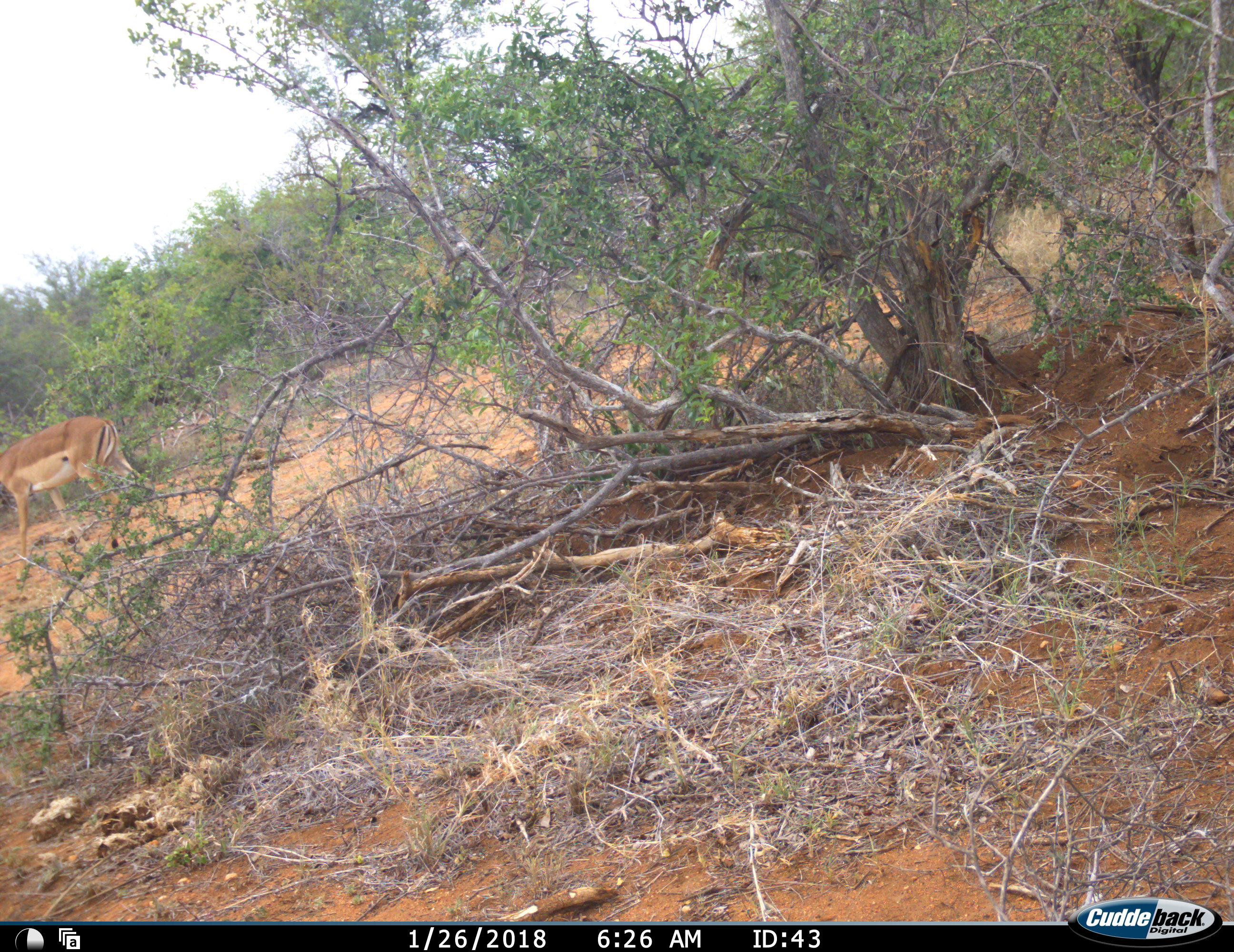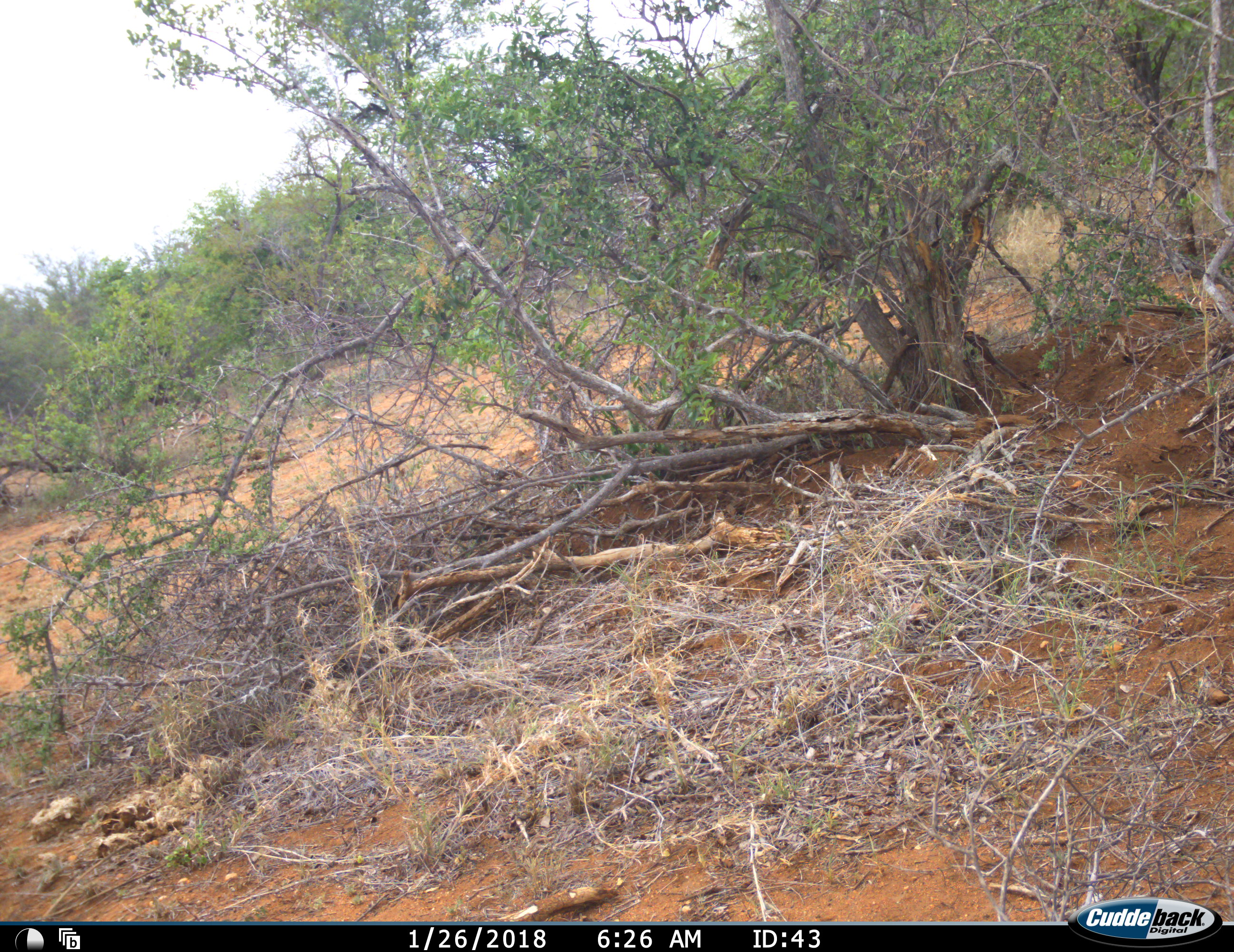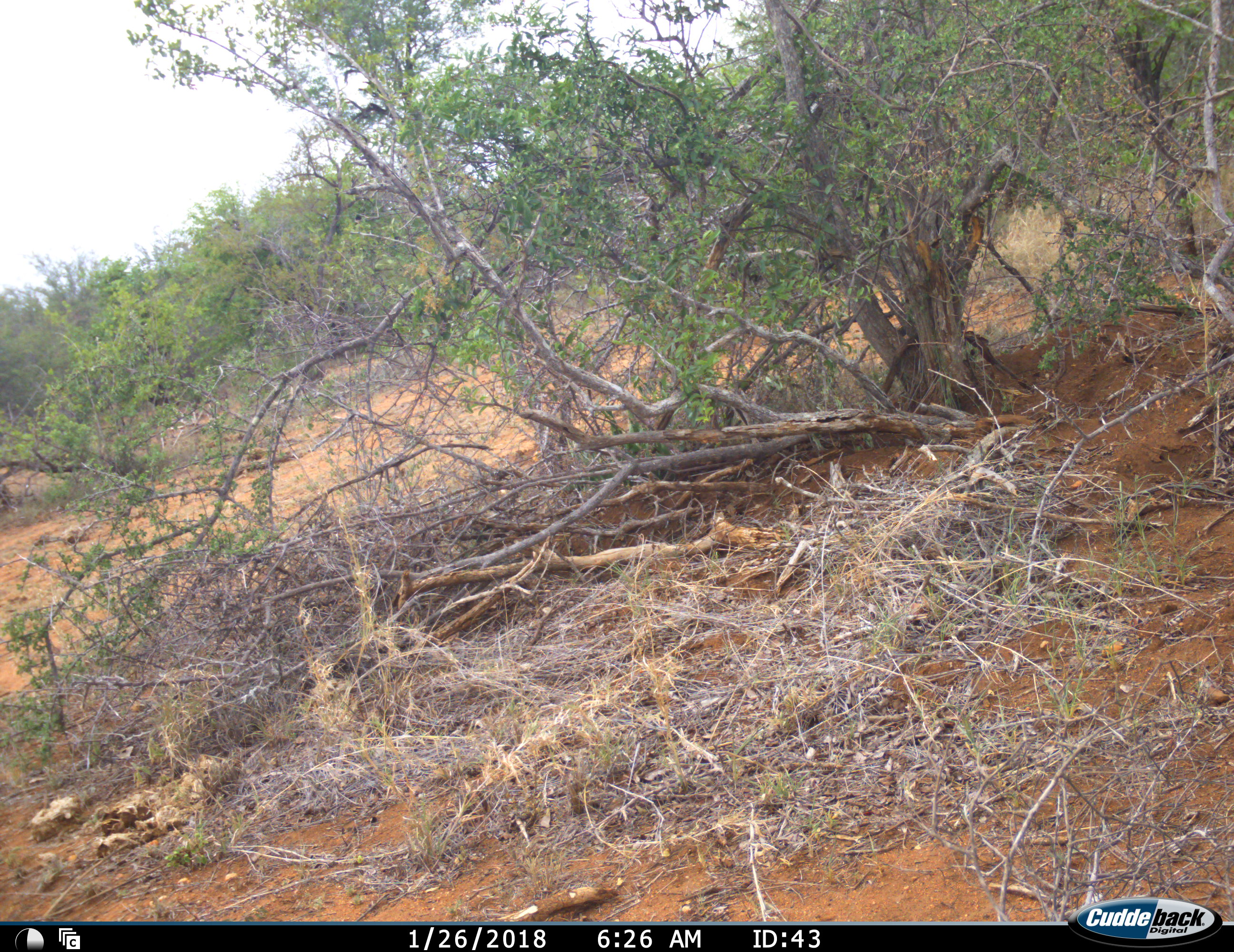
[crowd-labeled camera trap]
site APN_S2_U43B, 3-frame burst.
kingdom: Animalia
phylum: Chordata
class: Mammalia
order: Artiodactyla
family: Bovidae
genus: Aepyceros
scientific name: Aepyceros melampus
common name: impala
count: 1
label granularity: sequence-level